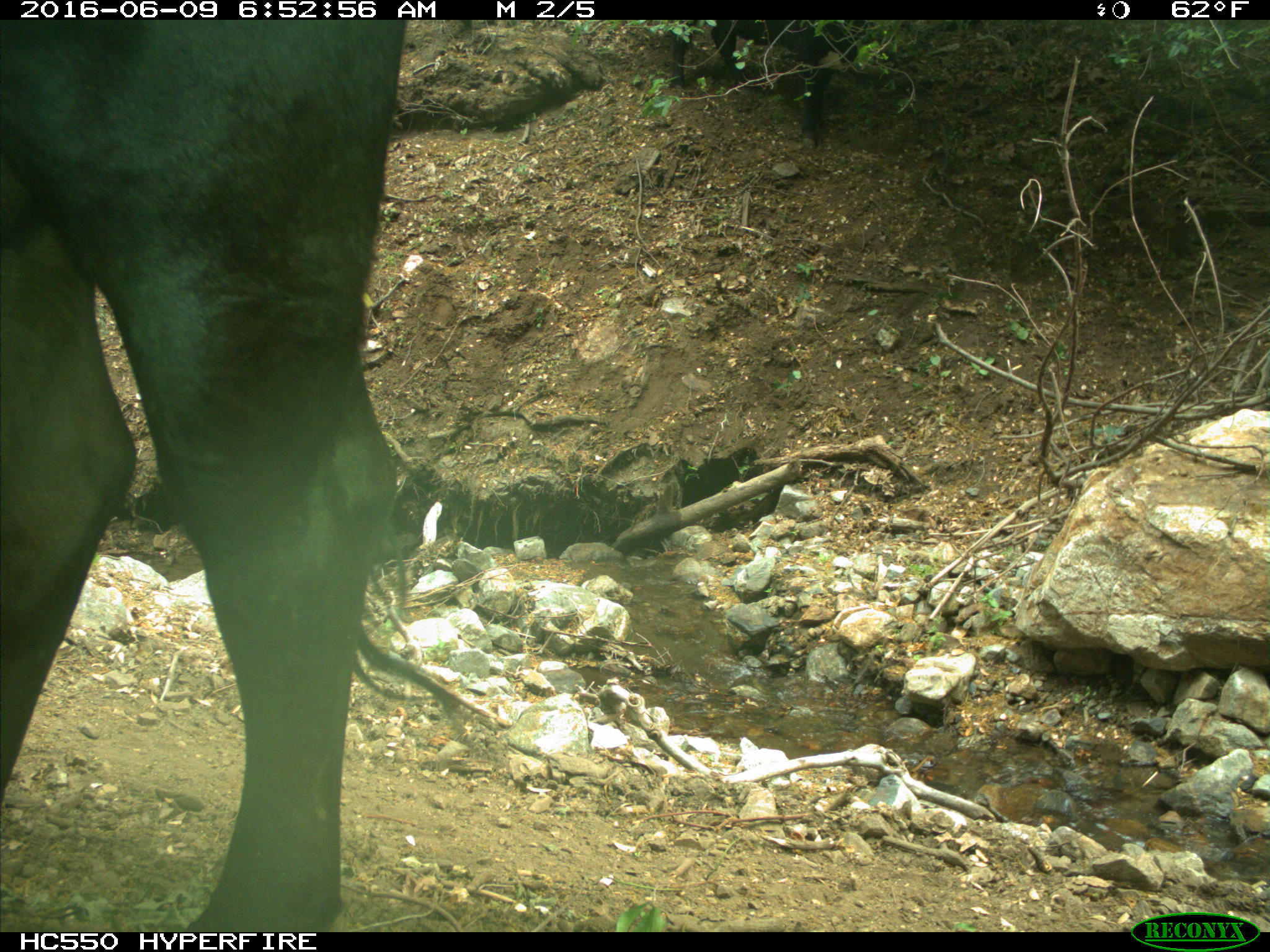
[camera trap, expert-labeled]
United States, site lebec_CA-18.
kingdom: Animalia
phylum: Chordata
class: Mammalia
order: Artiodactyla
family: Bovidae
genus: Bos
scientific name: Bos taurus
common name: domestic cow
Bos taurus (domestic cow).